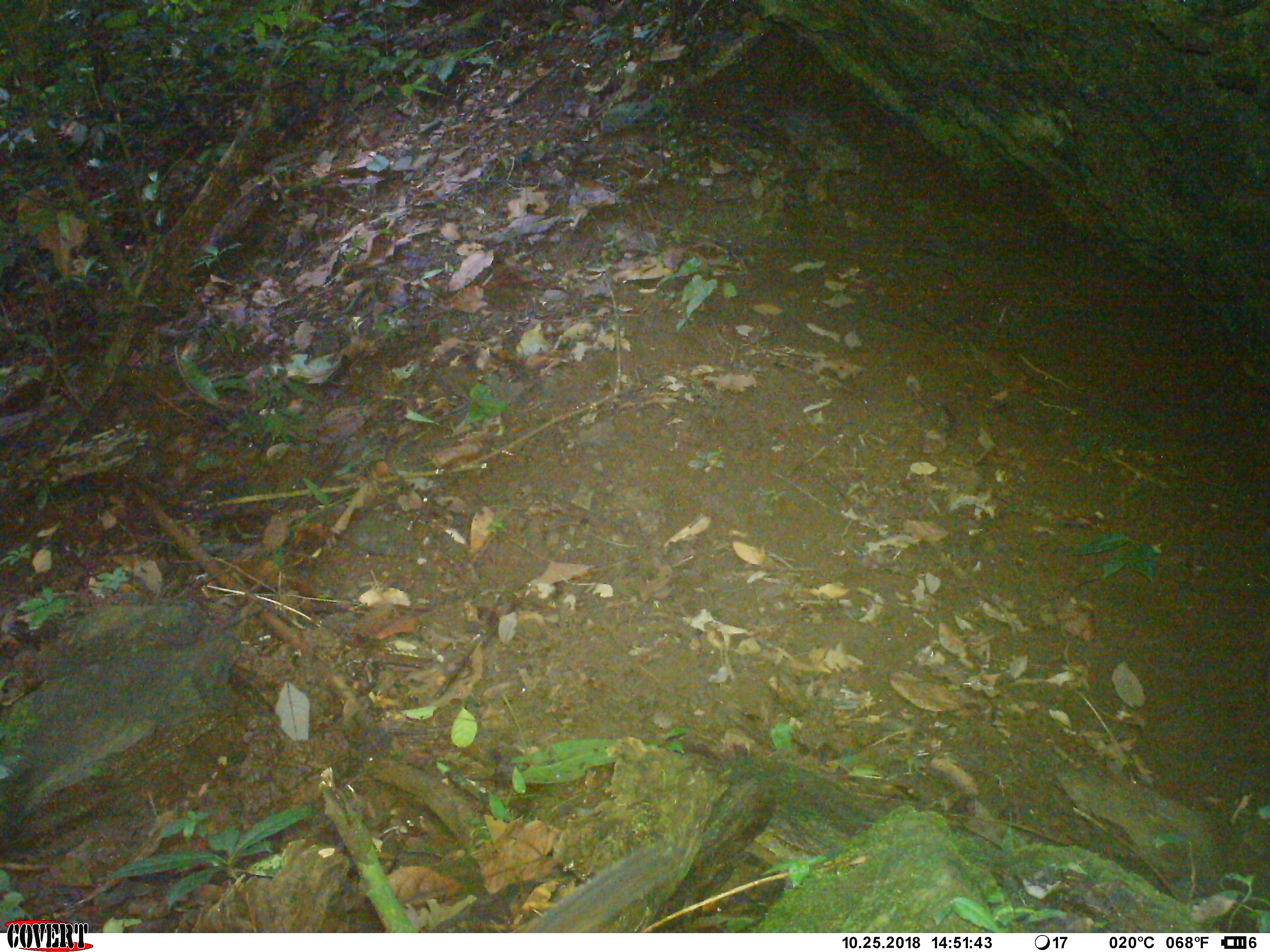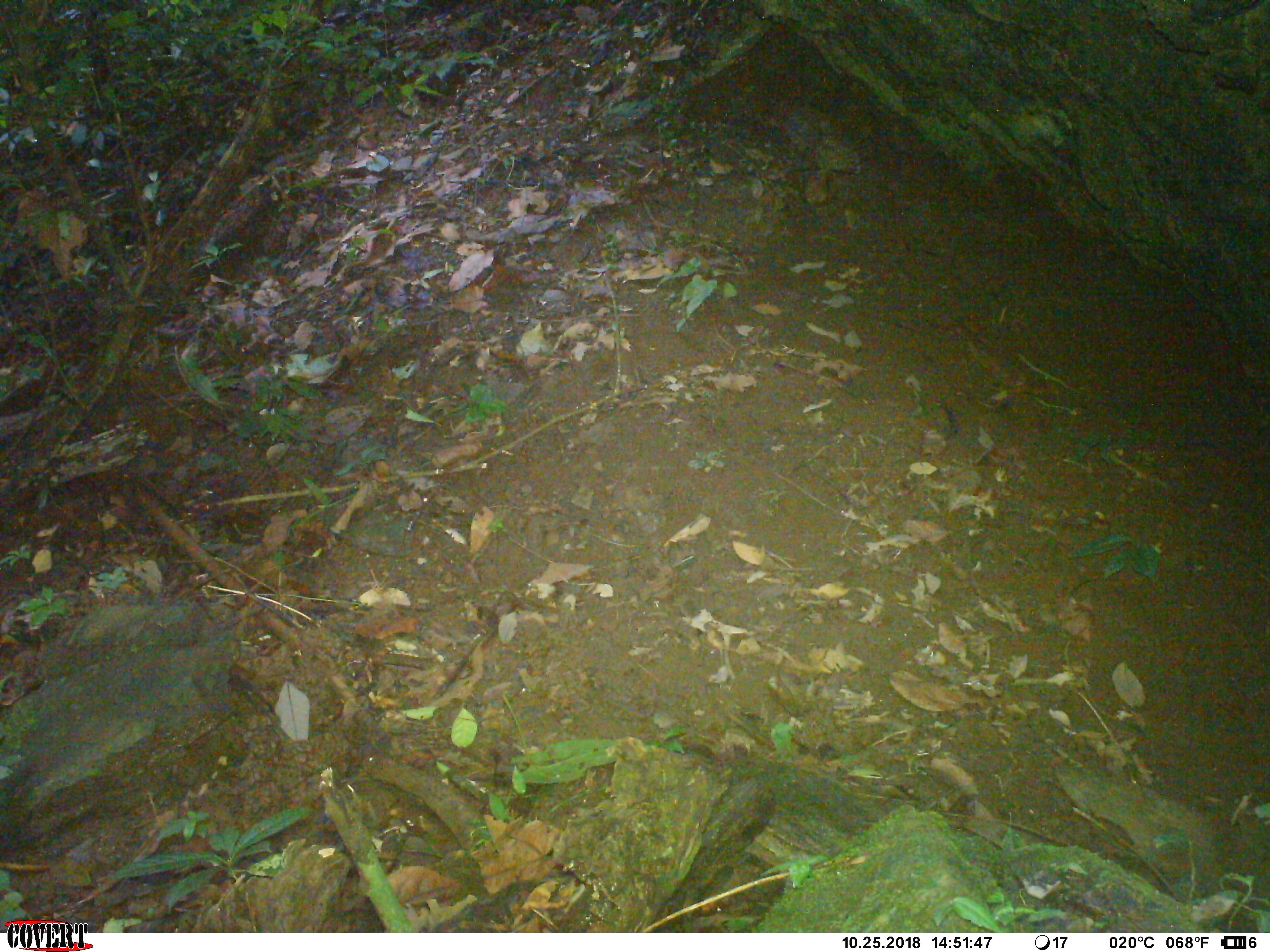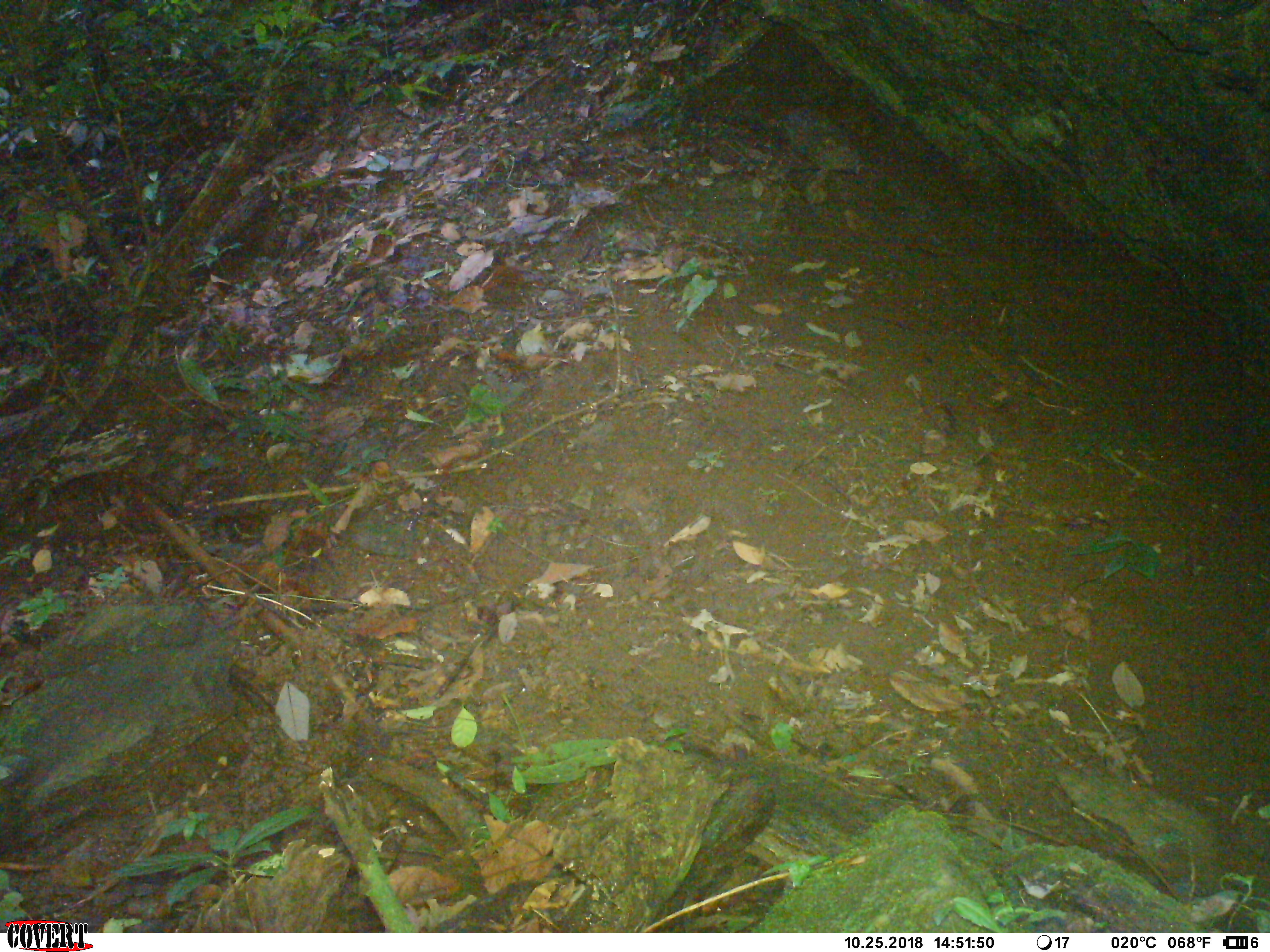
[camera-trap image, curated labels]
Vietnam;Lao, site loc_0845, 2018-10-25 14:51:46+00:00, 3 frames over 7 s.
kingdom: Animalia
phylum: Chordata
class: Mammalia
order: Rodentia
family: Sciuridae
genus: Dremomys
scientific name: Dremomys rufigenis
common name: red-cheeked squirrel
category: red cheeked squirrel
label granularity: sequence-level